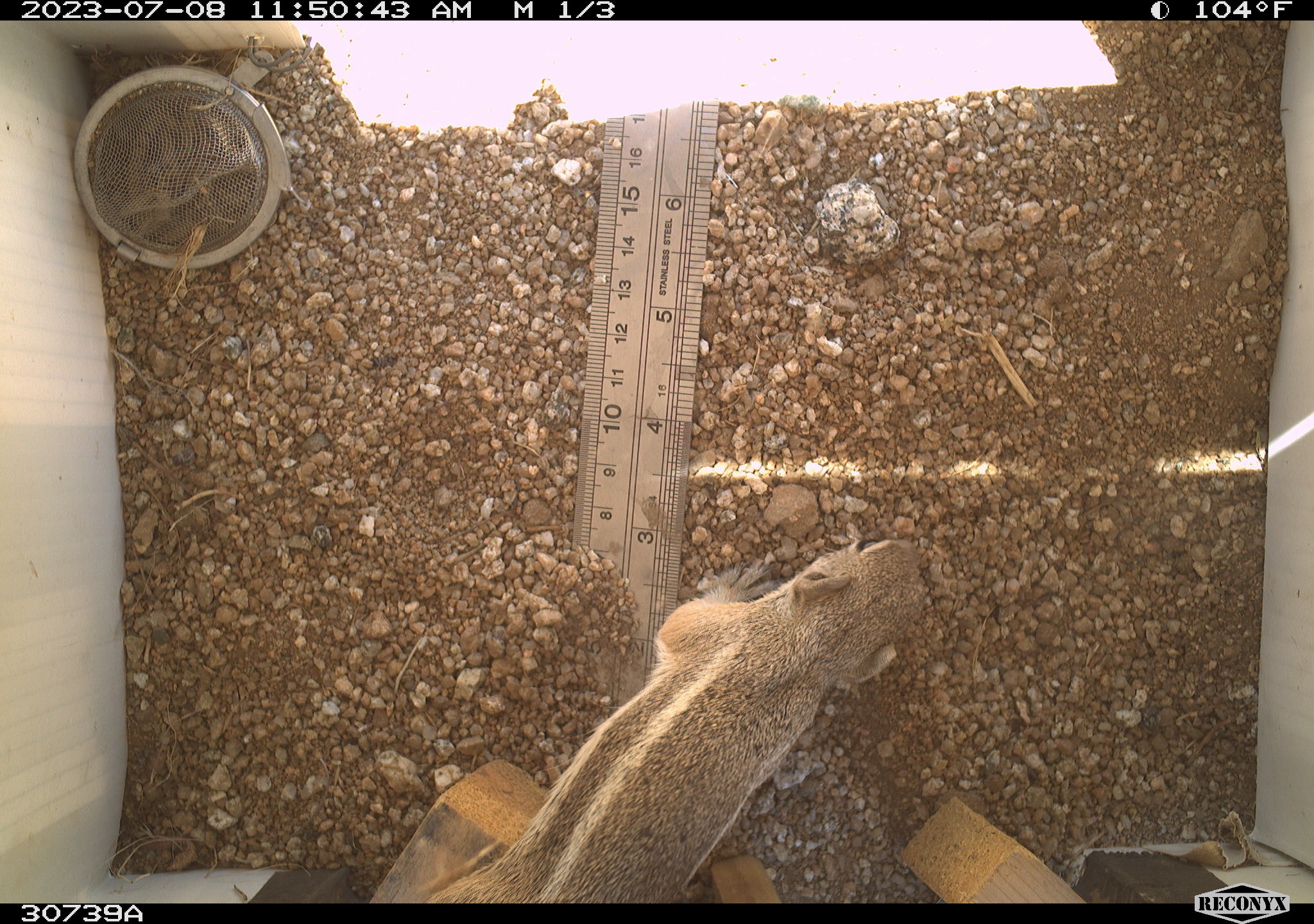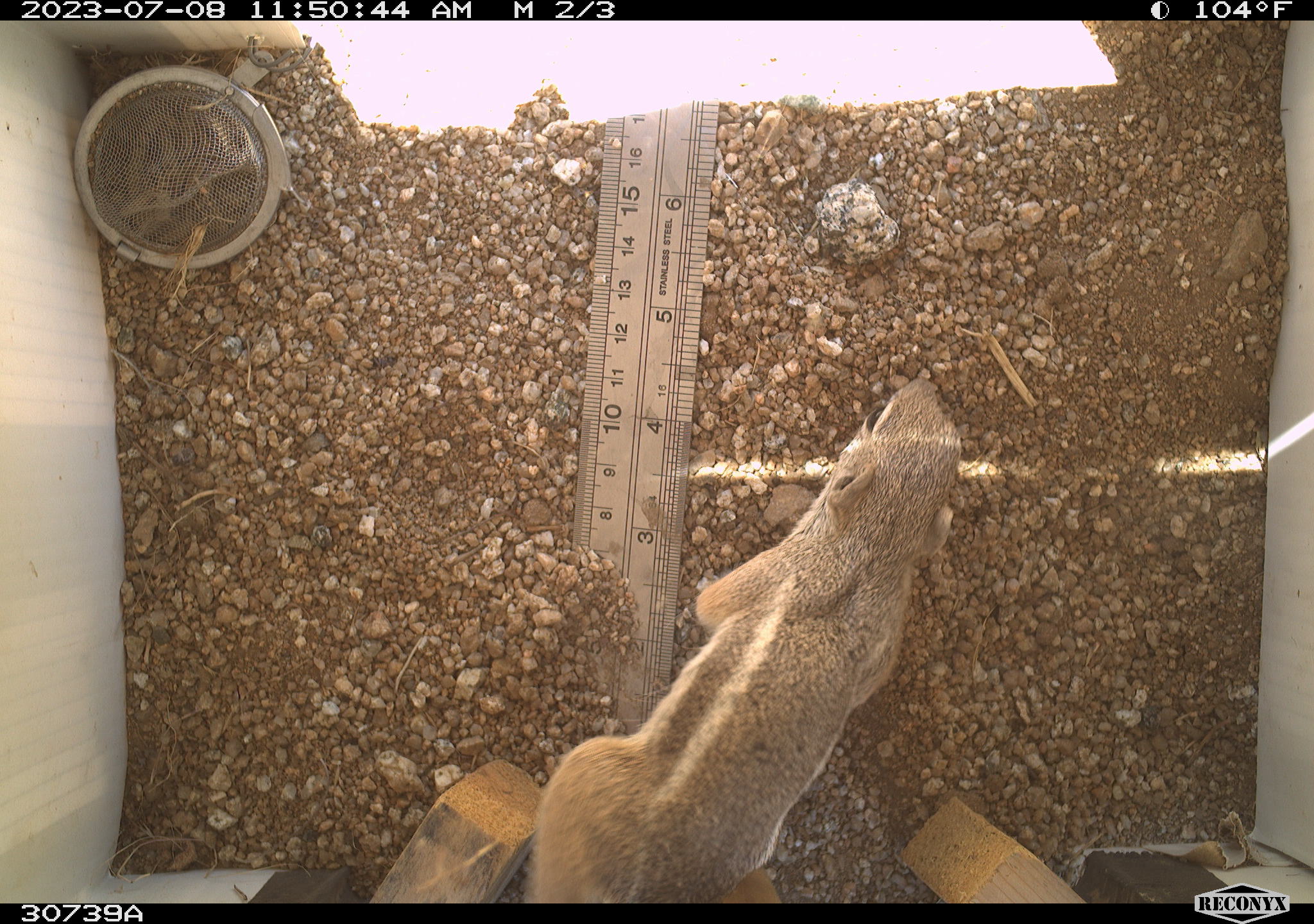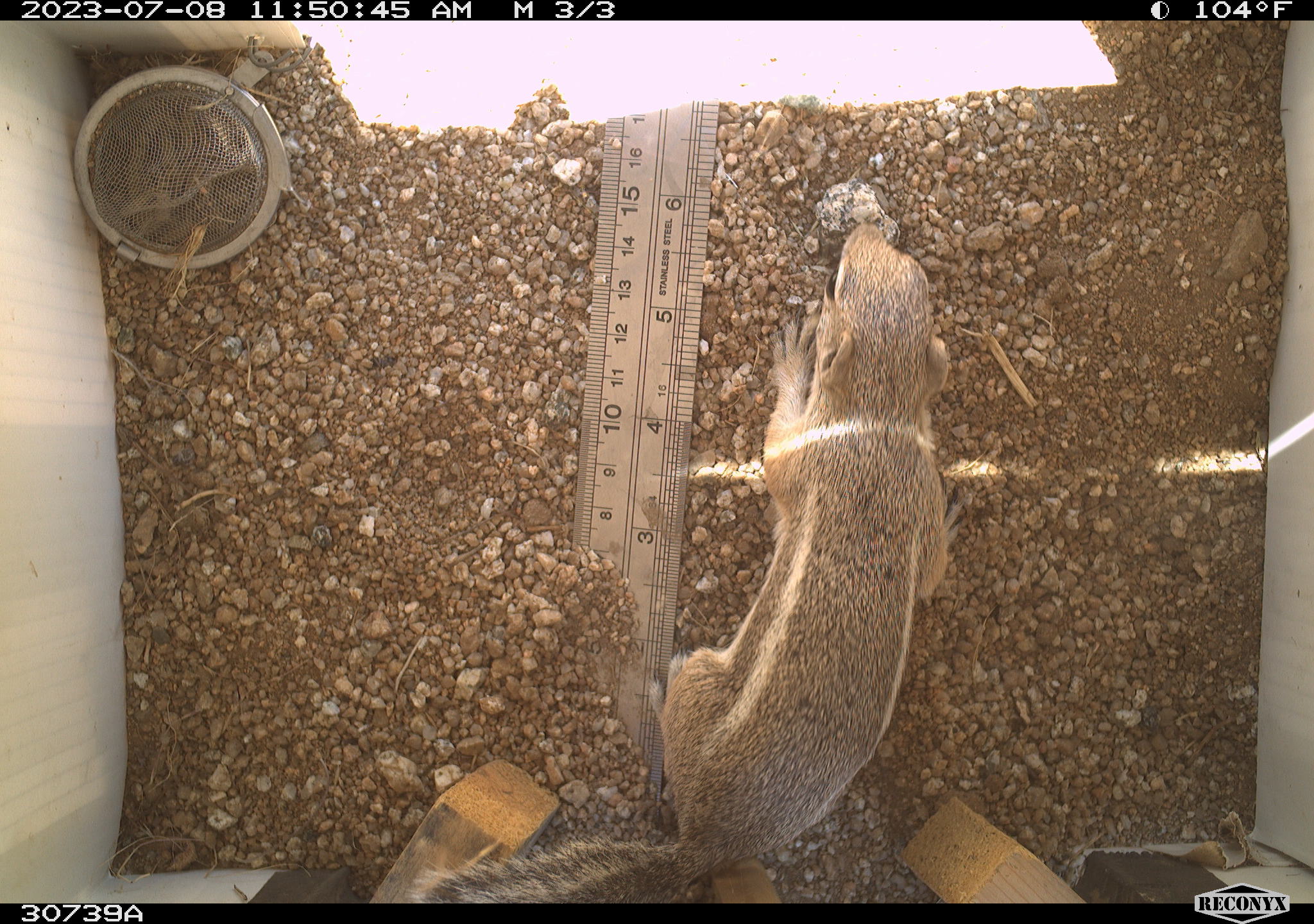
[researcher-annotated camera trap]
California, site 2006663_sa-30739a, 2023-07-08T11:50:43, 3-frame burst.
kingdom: Animalia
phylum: Chordata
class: Mammalia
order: Rodentia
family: Sciuridae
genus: Ammospermophilus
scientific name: Ammospermophilus leucurus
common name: white-tailed antelope squirrel